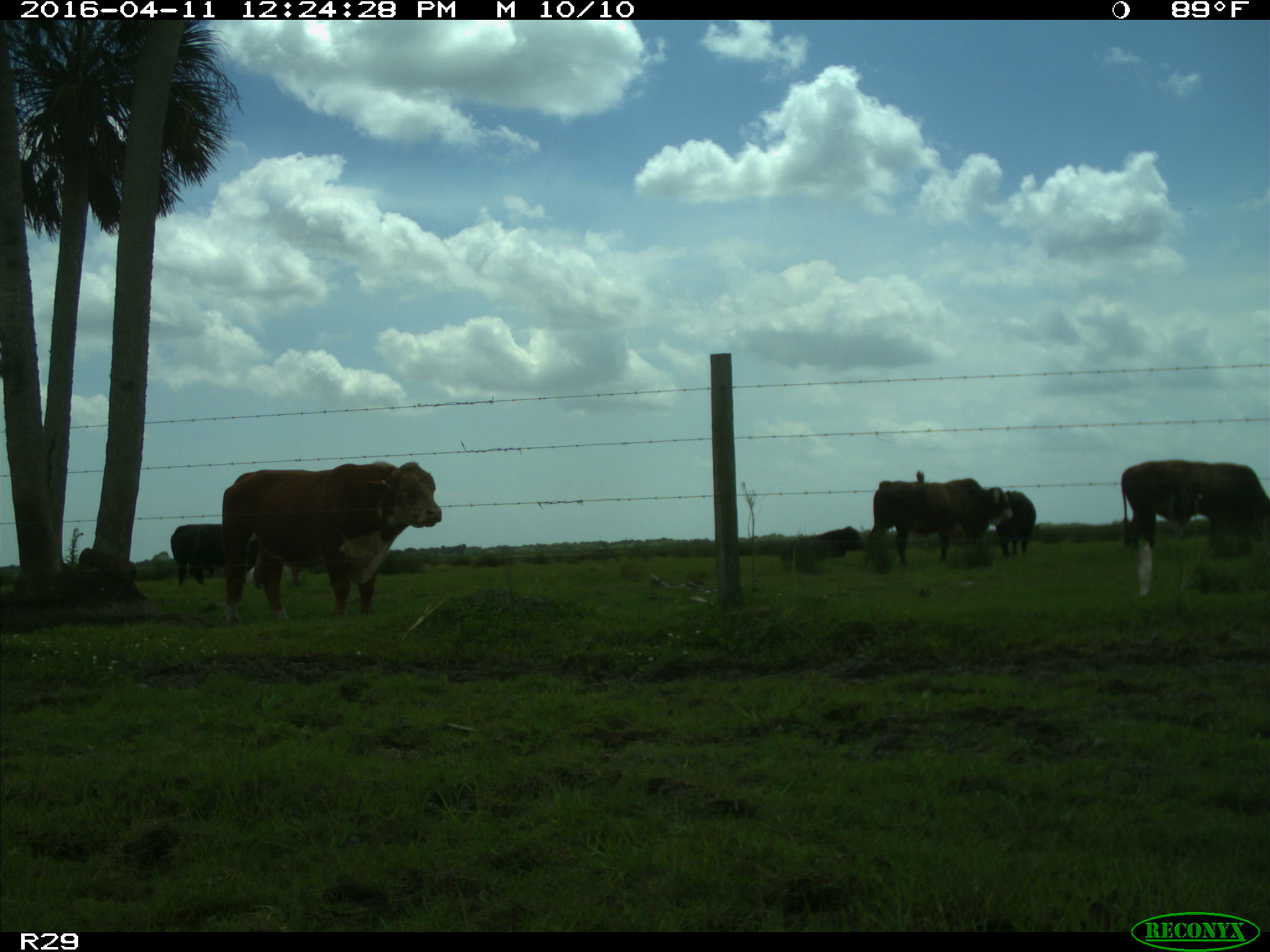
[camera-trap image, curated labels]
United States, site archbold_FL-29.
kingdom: Animalia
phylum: Chordata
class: Mammalia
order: Artiodactyla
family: Bovidae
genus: Bos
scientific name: Bos taurus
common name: domestic cow